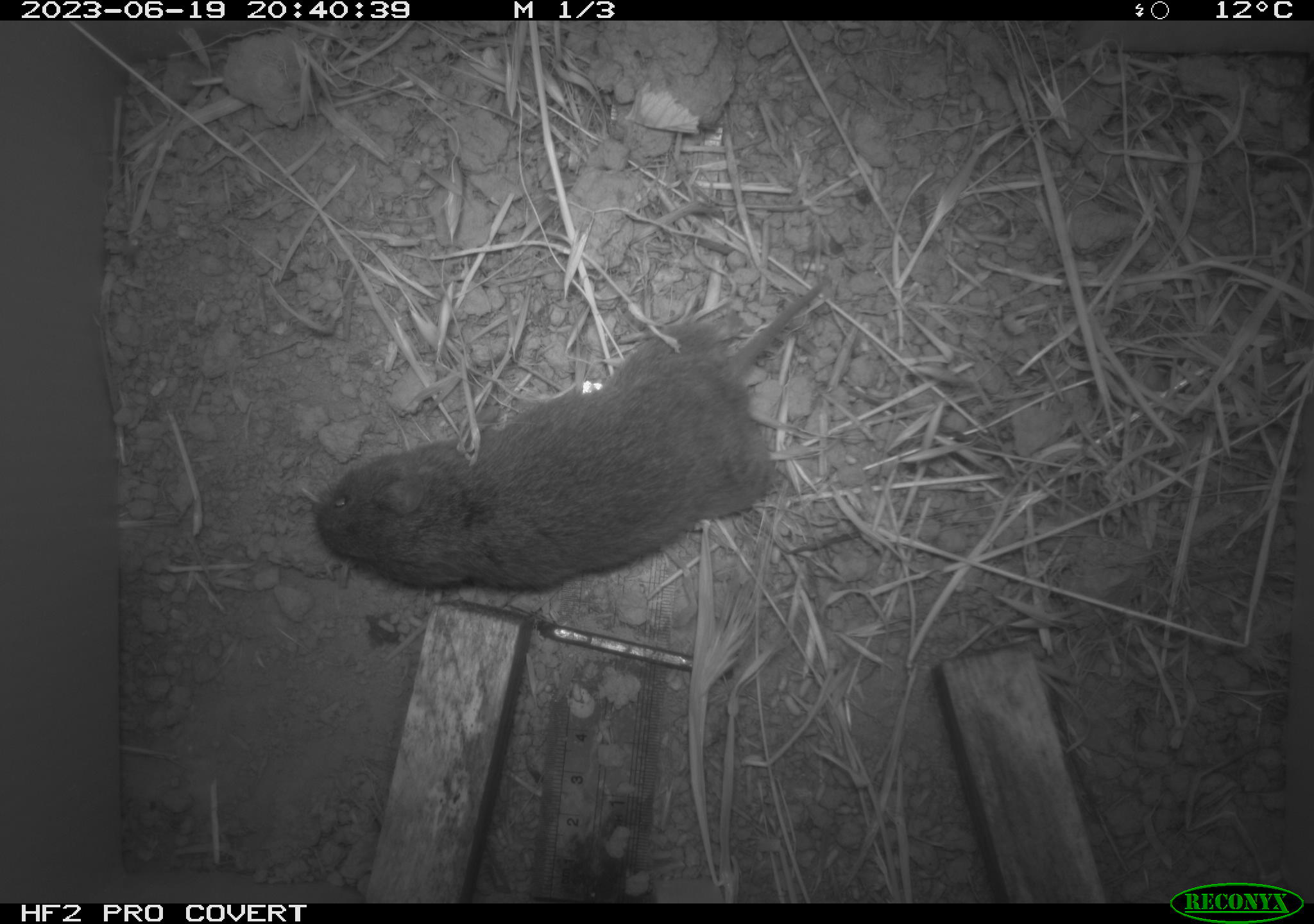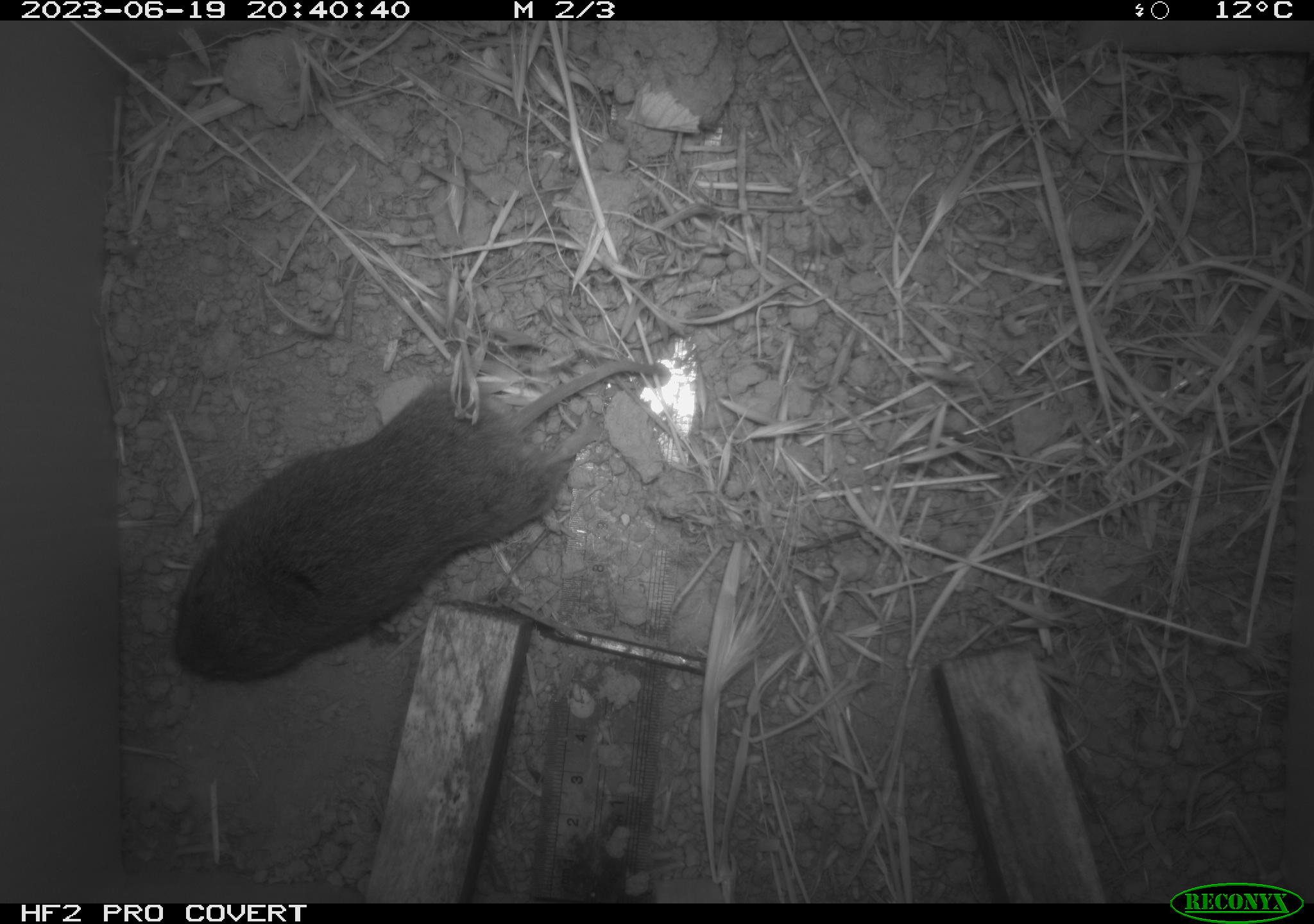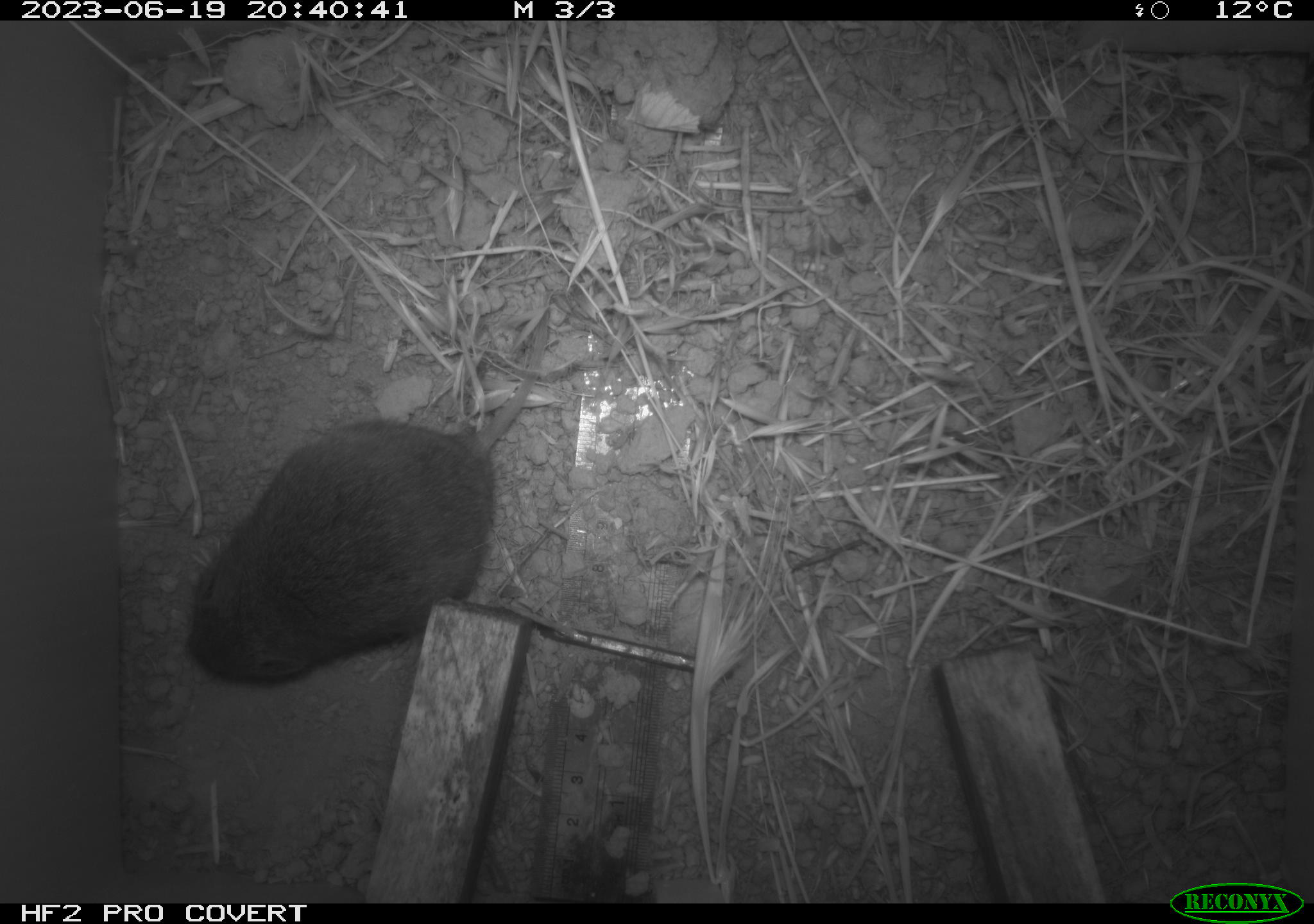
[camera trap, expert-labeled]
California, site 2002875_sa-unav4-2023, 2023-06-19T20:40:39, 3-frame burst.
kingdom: Animalia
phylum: Chordata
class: Mammalia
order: Rodentia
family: Cricetidae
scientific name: Arvicolinae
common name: voles, lemmings, and muskrats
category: arvicolinae subfamily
Arvicolinae subfamily (voles, lemmings, and muskrats) (Arvicolinae).